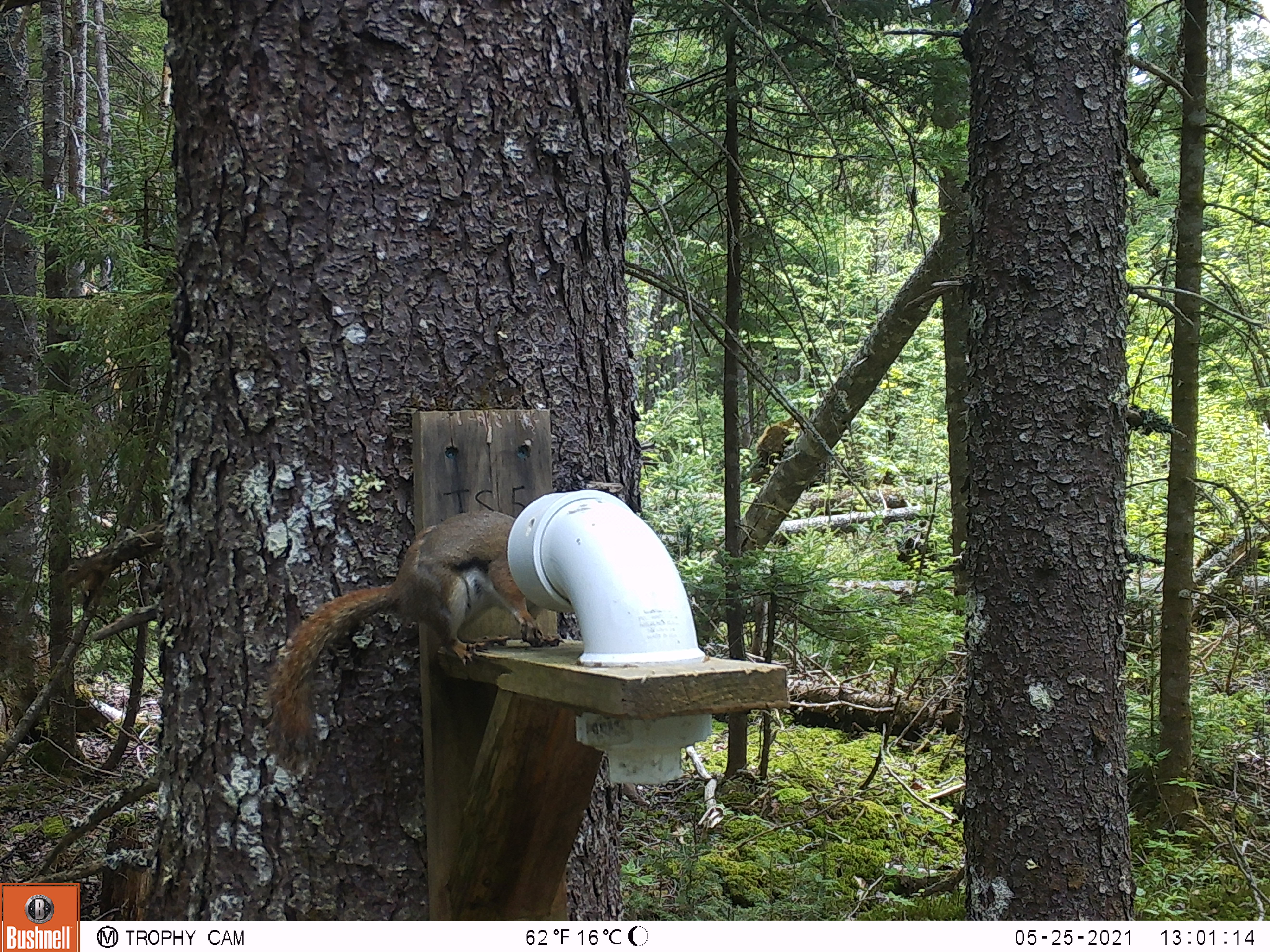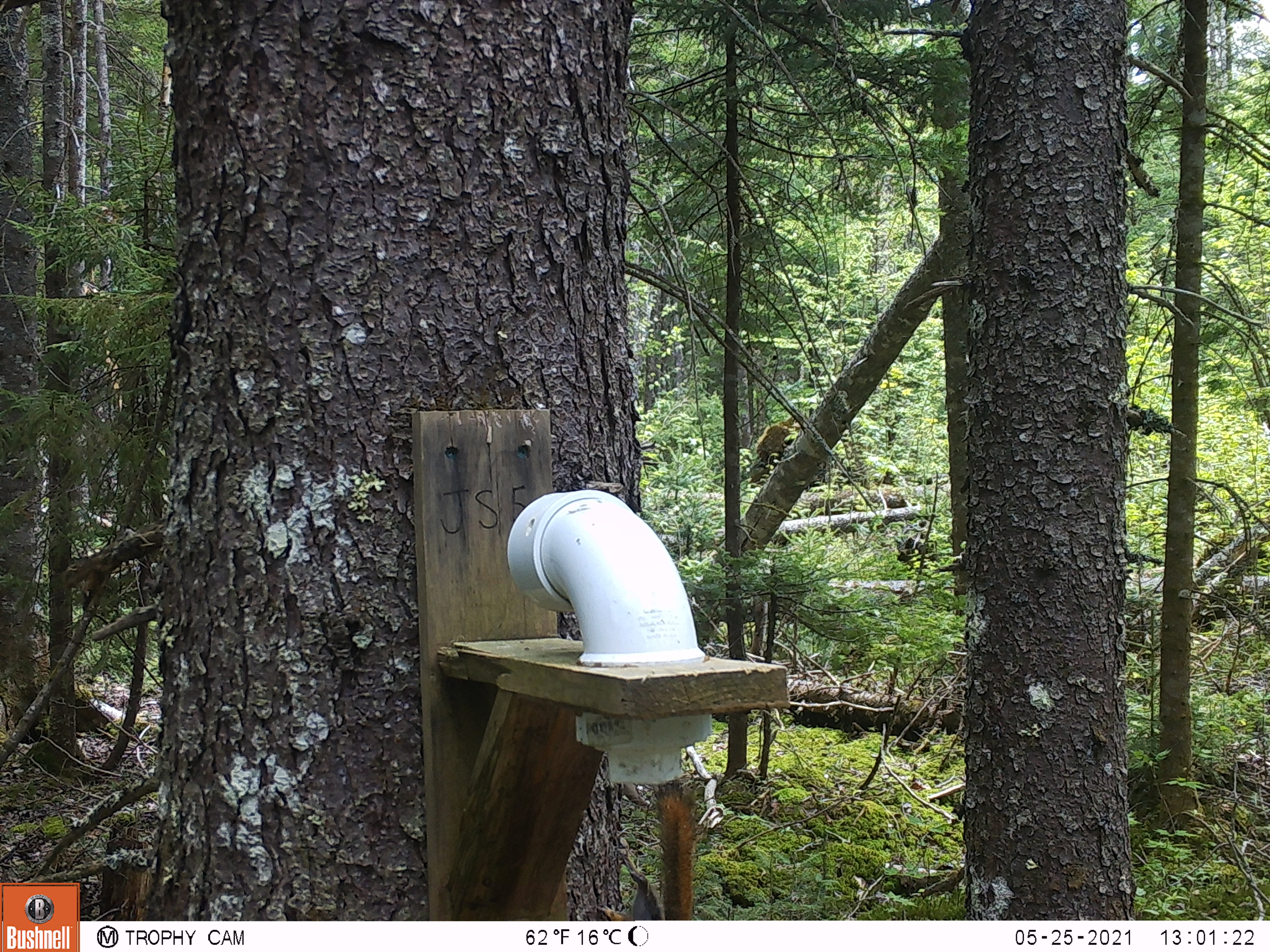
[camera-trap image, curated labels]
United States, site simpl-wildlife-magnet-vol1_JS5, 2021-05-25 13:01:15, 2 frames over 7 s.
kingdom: Animalia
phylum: Chordata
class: Mammalia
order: Rodentia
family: Sciuridae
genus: Tamiasciurus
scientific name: Tamiasciurus hudsonicus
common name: red squirrel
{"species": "red squirrel (Tamiasciurus hudsonicus)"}